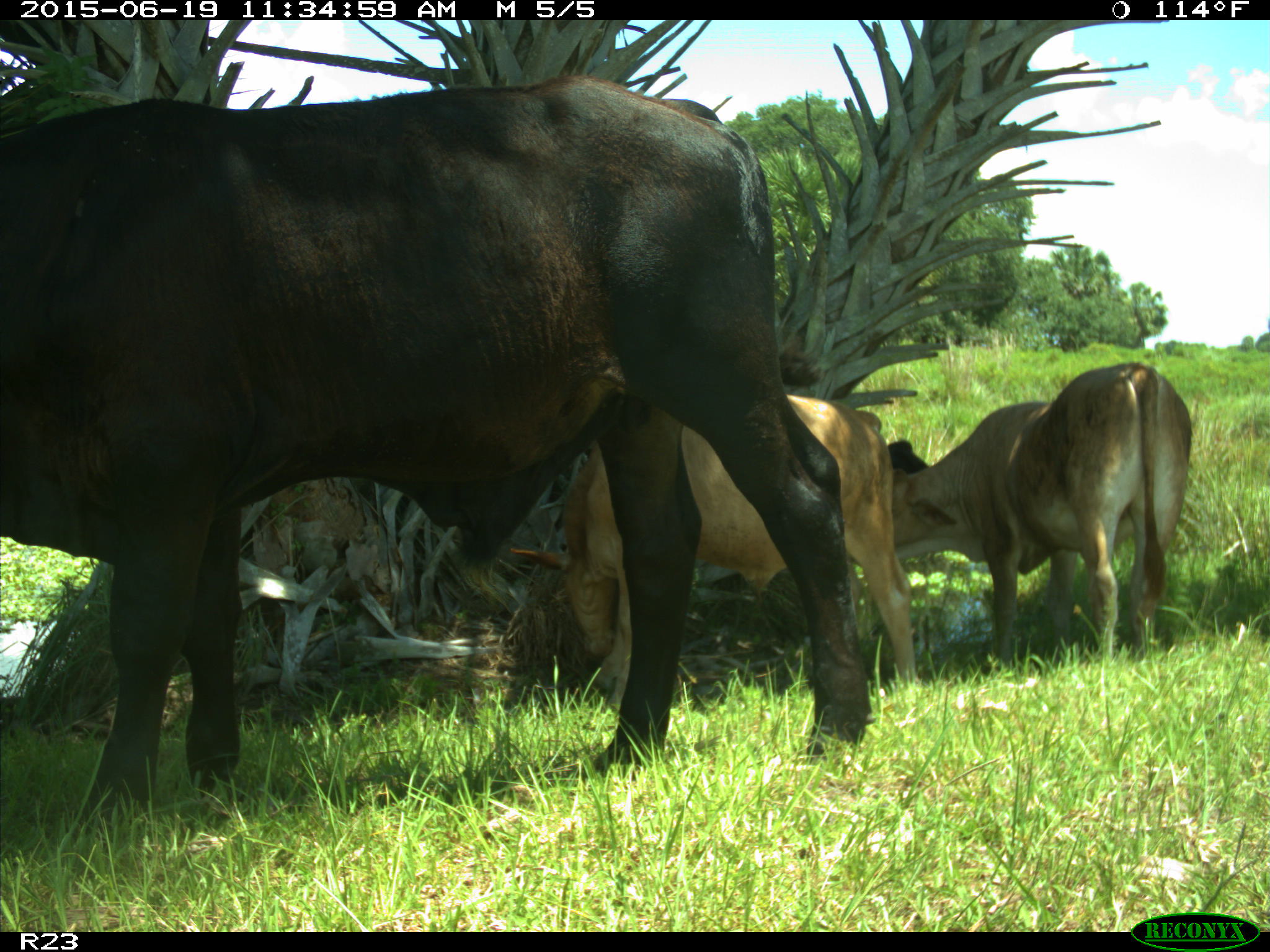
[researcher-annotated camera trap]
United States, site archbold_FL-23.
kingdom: Animalia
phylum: Chordata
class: Mammalia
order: Artiodactyla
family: Bovidae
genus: Bos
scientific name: Bos taurus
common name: domestic cow